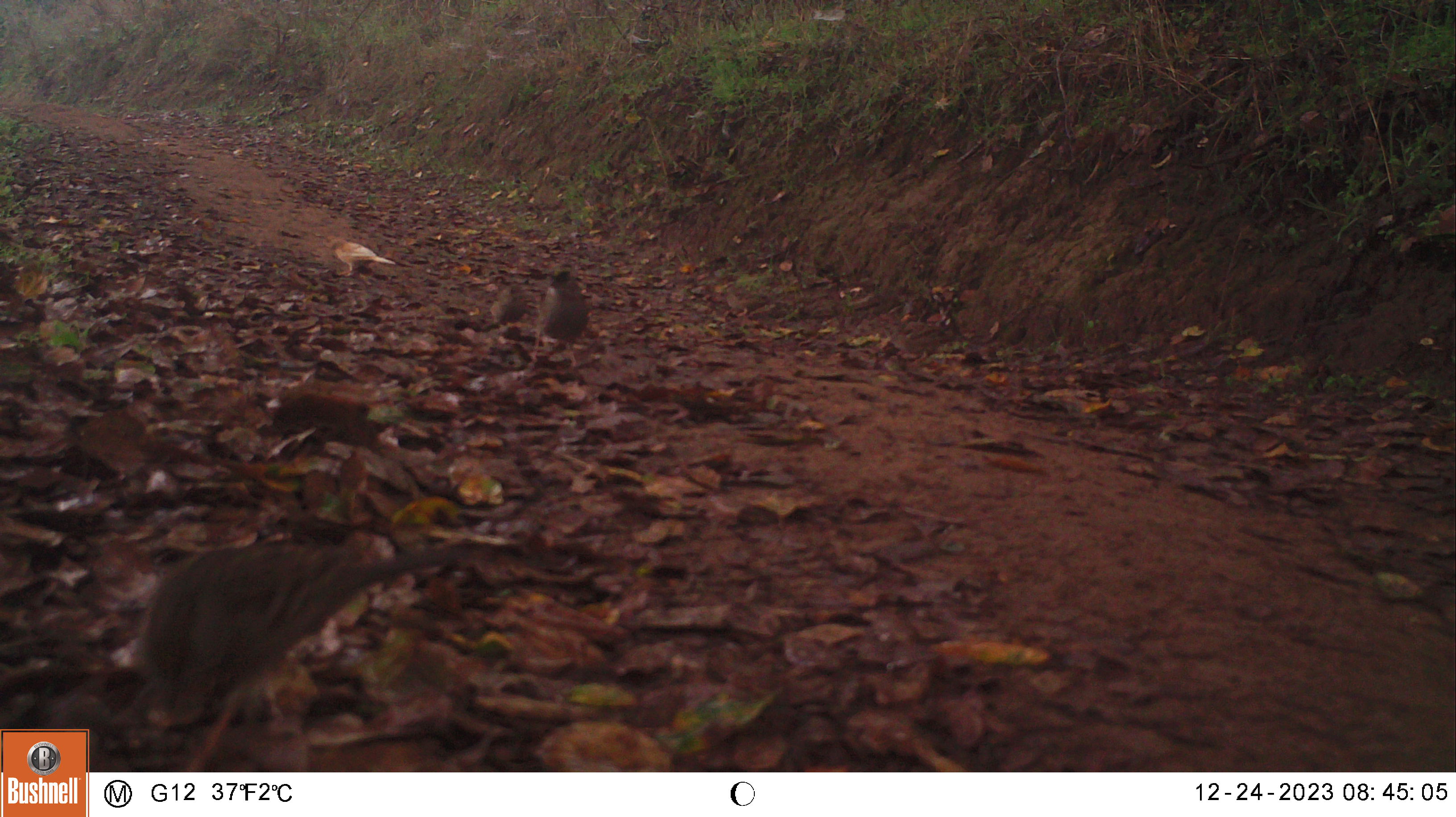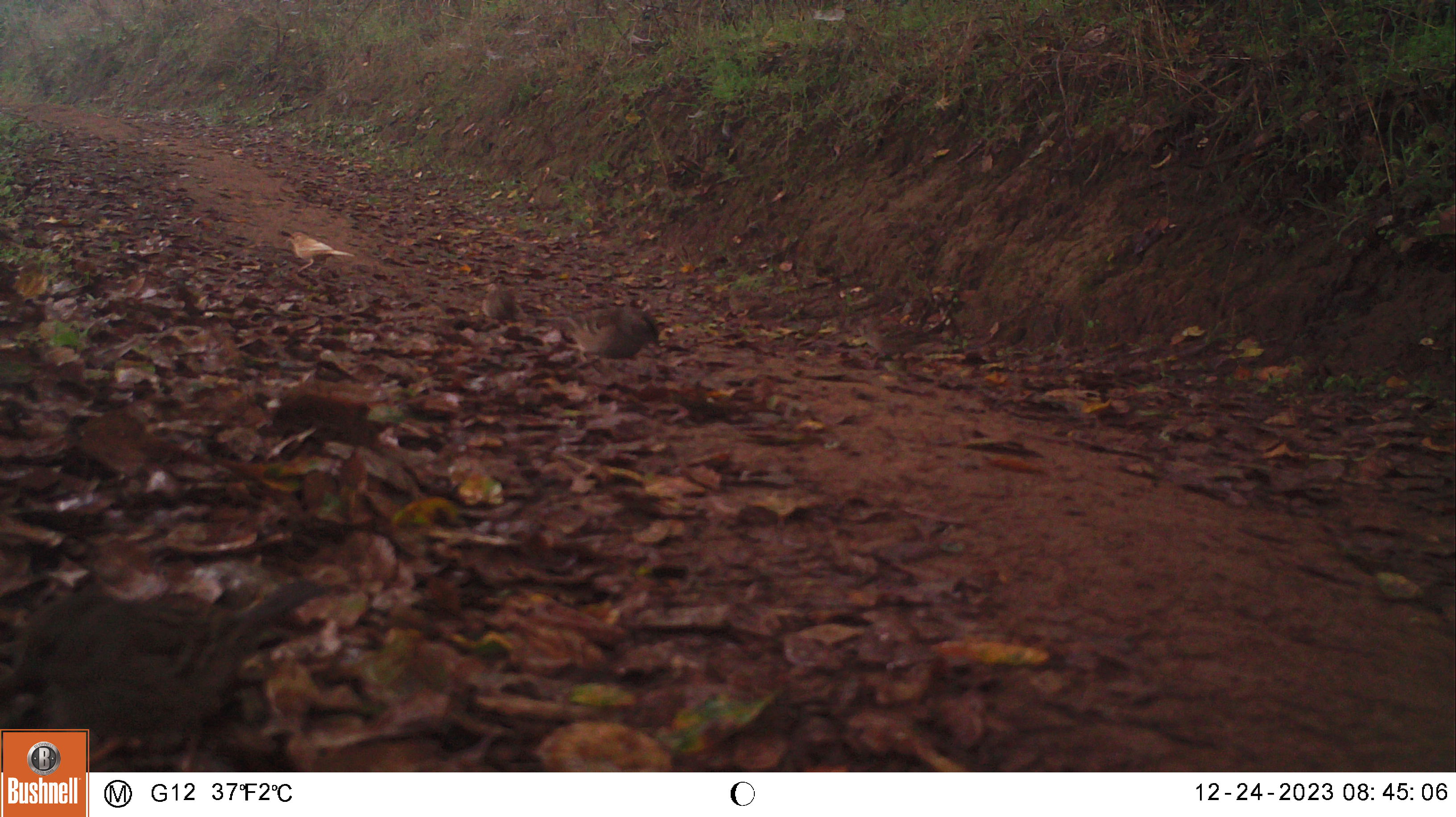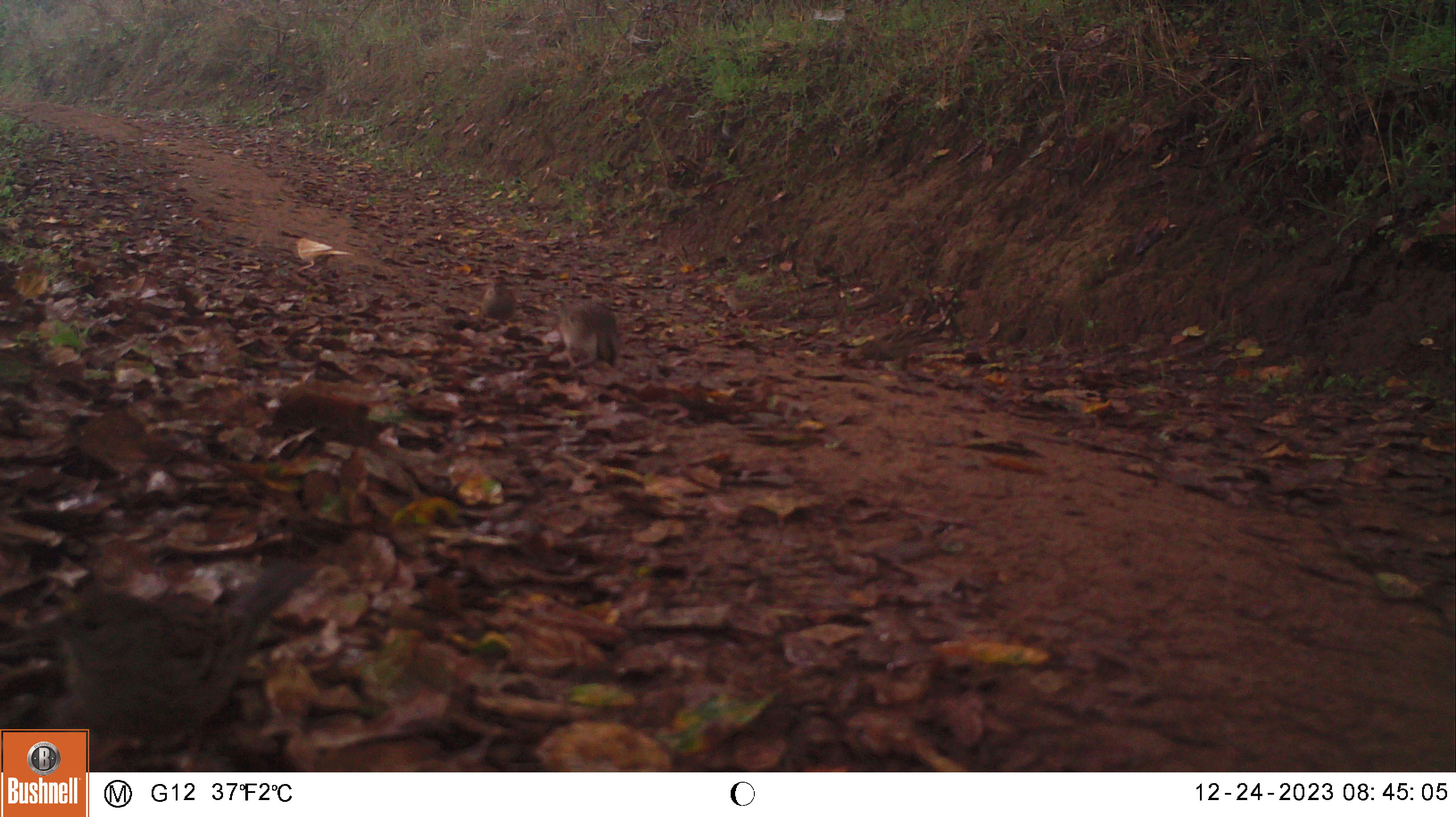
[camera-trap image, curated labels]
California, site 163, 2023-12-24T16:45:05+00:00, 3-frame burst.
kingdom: Animalia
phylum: Chordata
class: Aves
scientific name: Aves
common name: bird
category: unknown bird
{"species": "unknown bird (bird) (Aves)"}